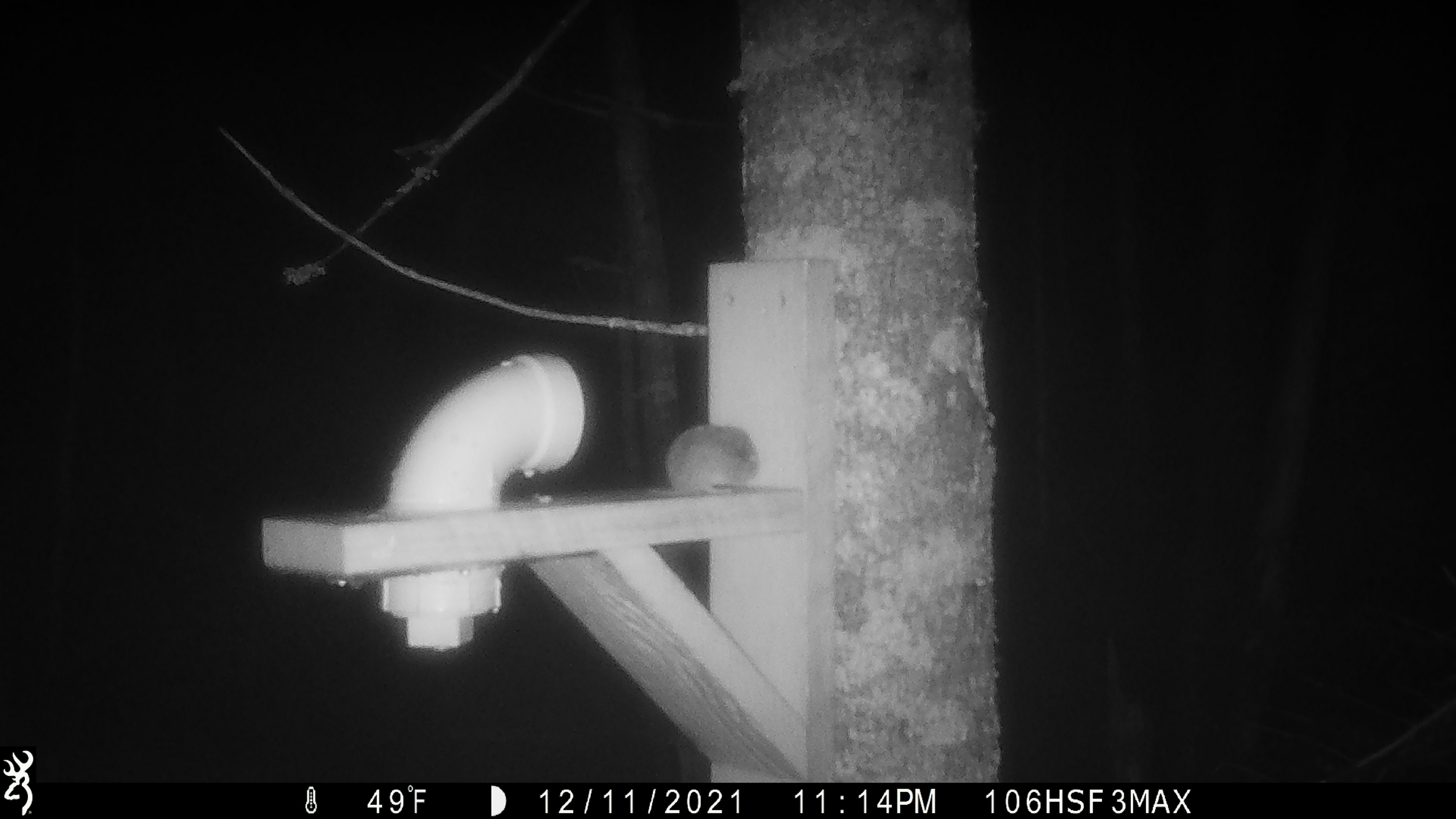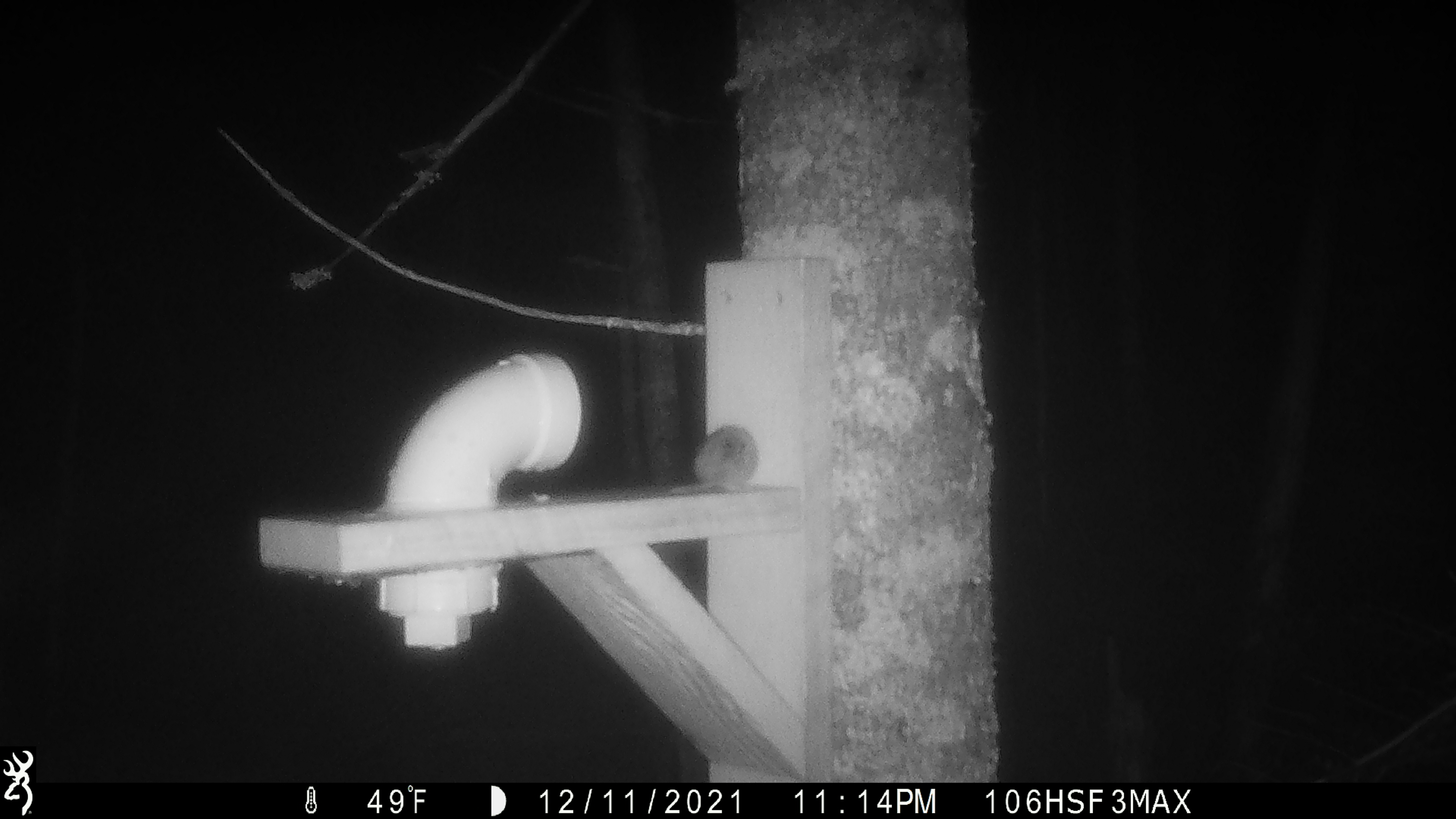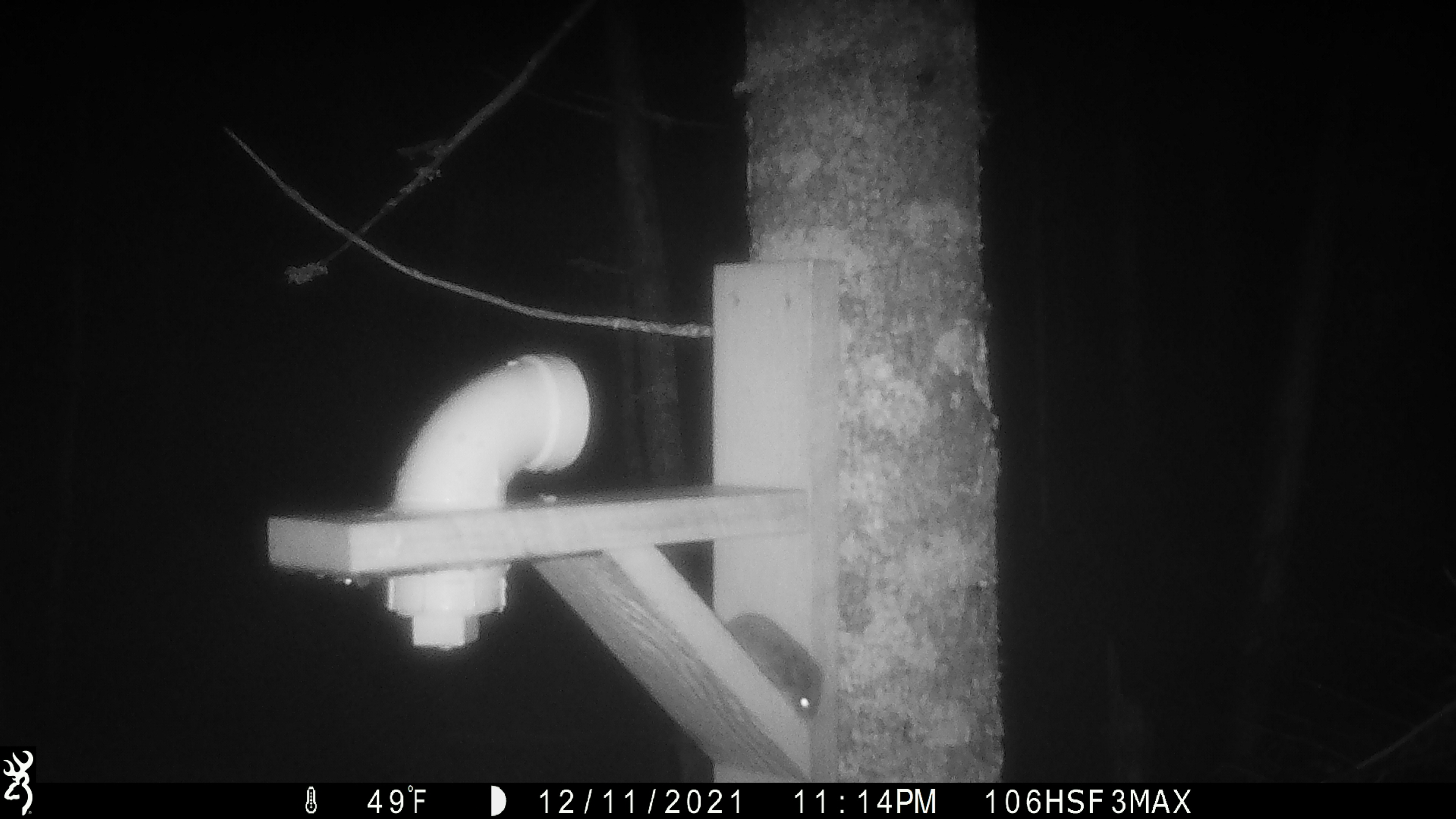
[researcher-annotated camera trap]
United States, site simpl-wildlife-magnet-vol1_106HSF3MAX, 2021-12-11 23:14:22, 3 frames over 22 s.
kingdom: Animalia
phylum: Chordata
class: Mammalia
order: Rodentia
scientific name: Rodentia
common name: mouse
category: mouse sp.